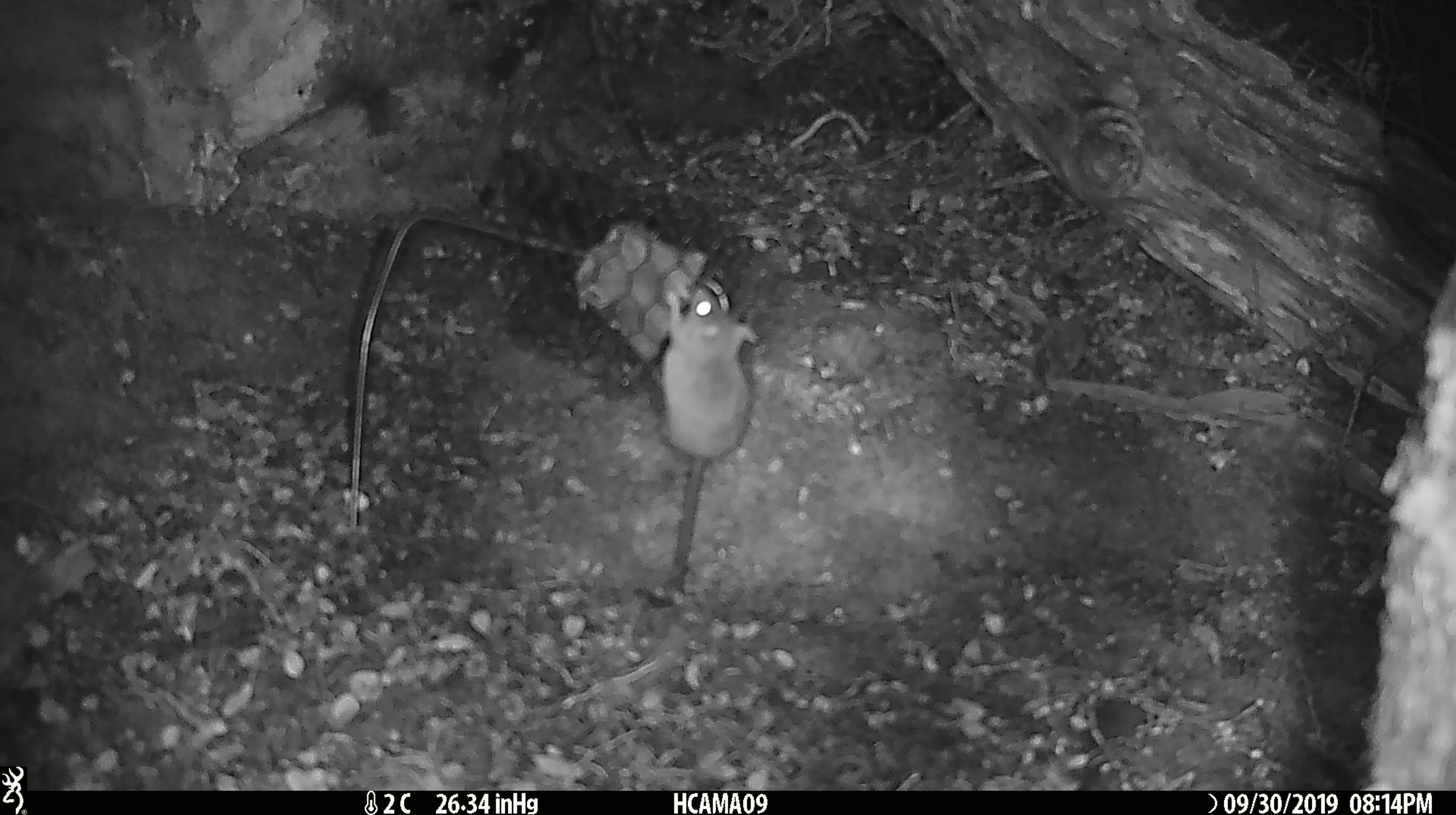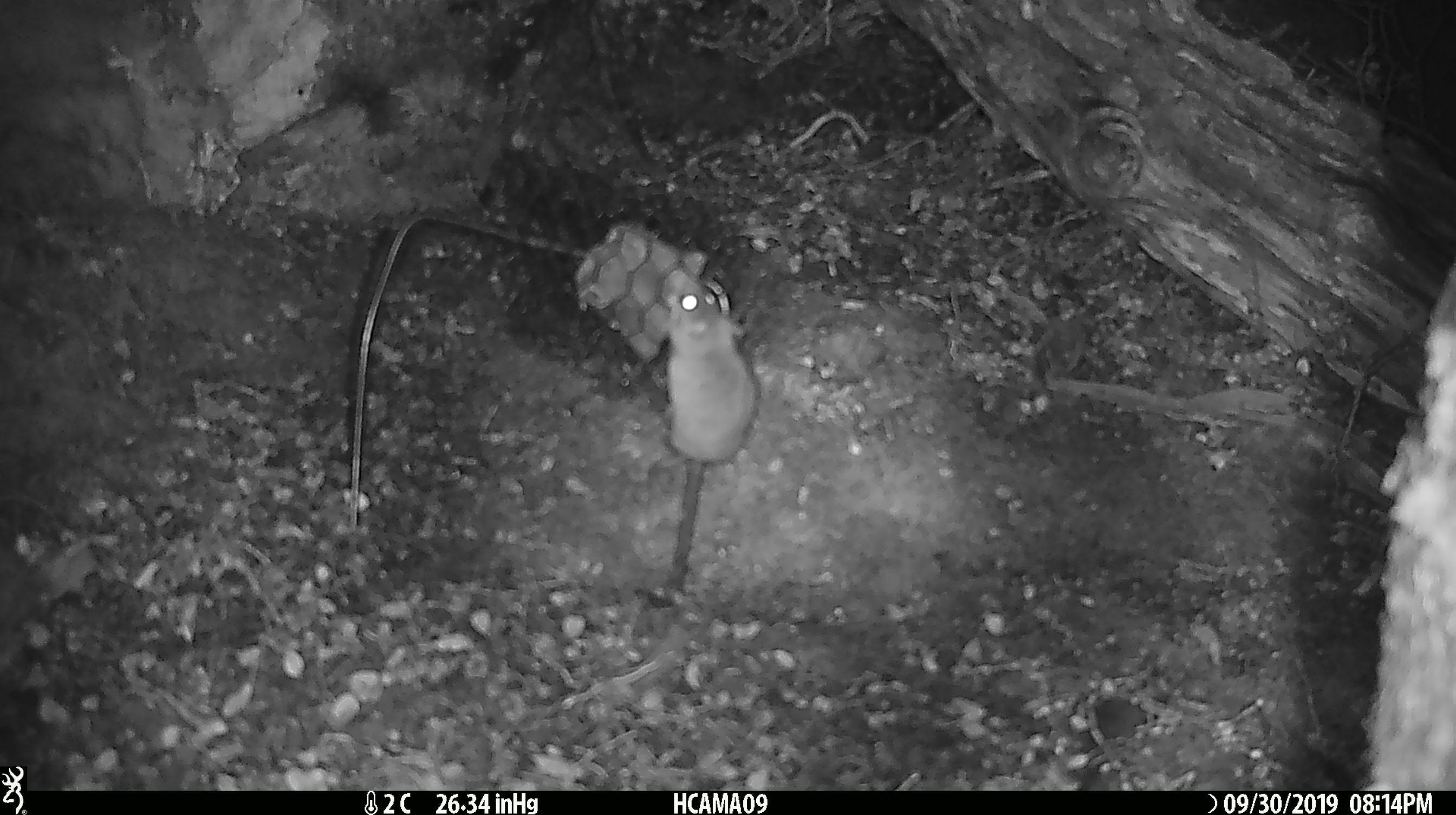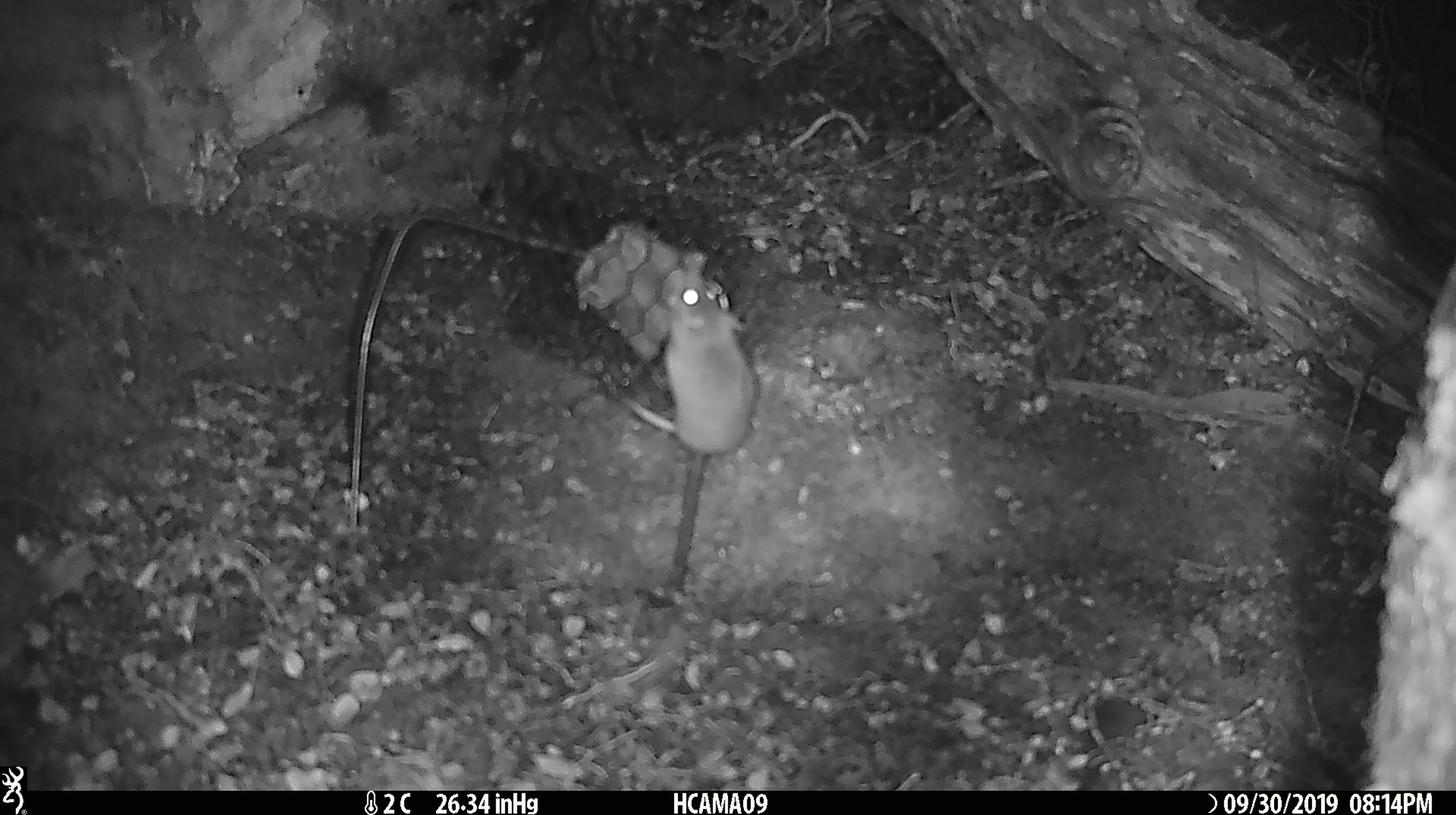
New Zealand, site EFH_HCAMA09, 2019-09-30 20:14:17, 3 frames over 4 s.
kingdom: Animalia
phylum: Chordata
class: Mammalia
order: Rodentia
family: Muridae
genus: Mus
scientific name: Mus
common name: mouse